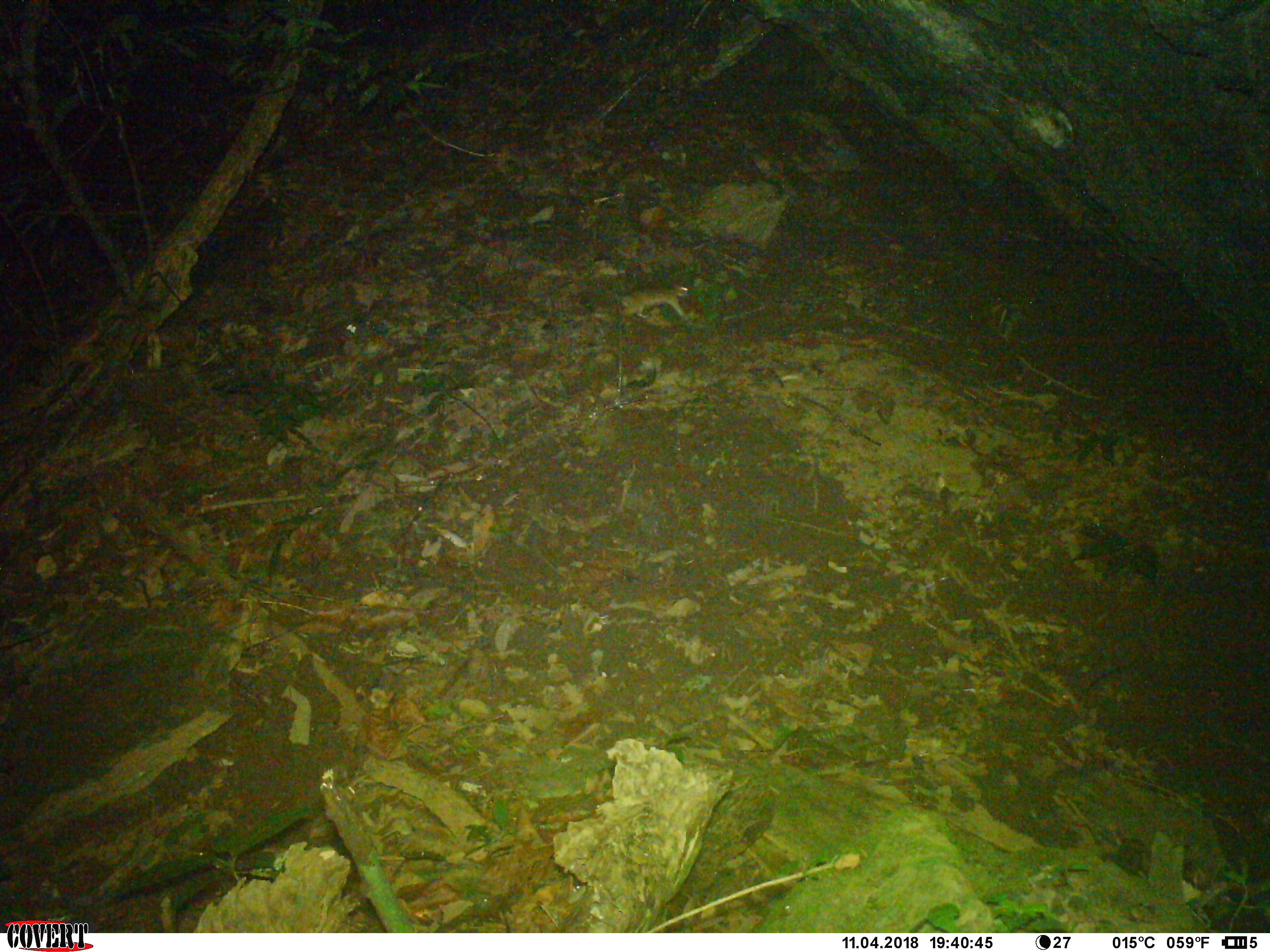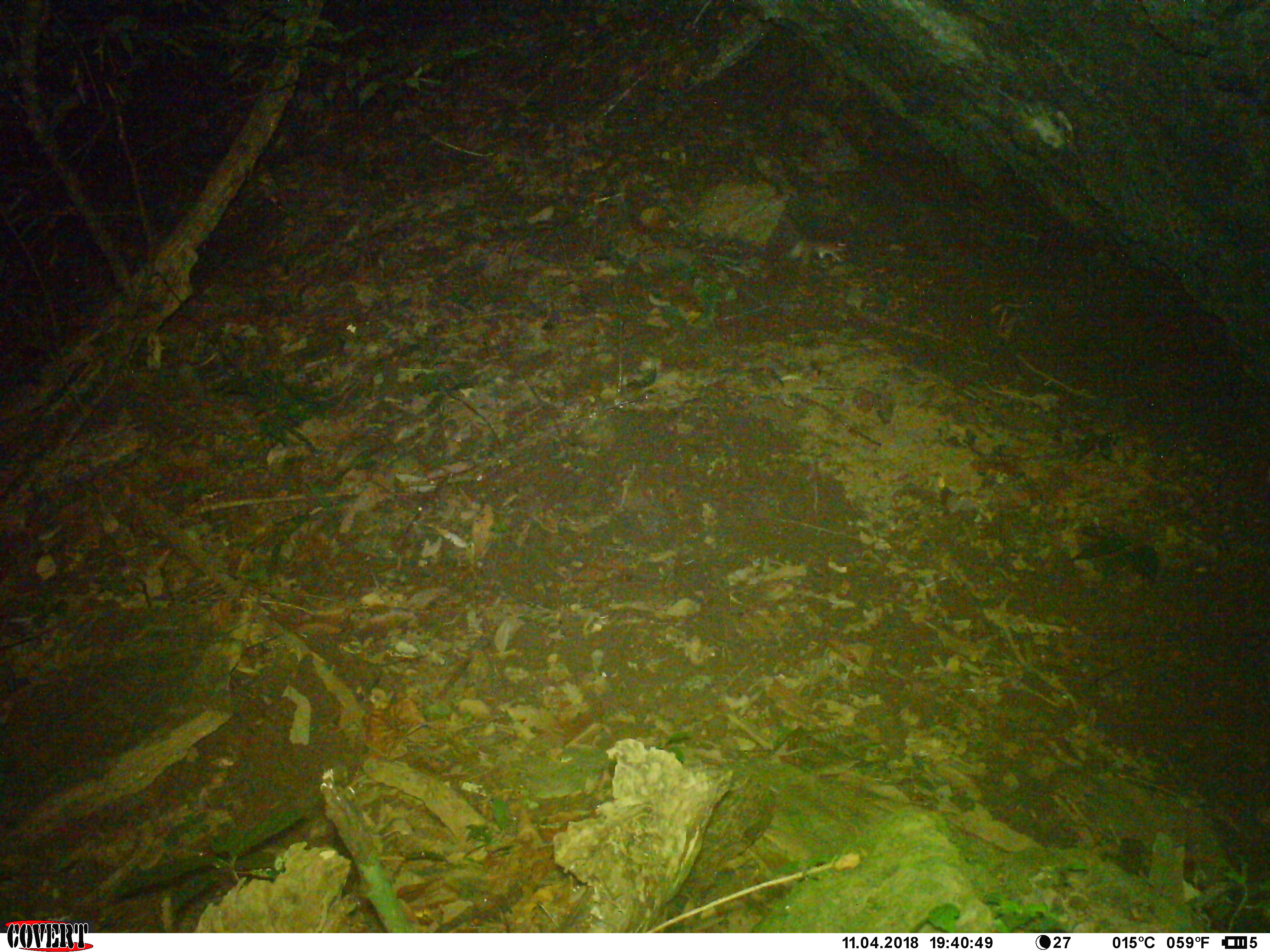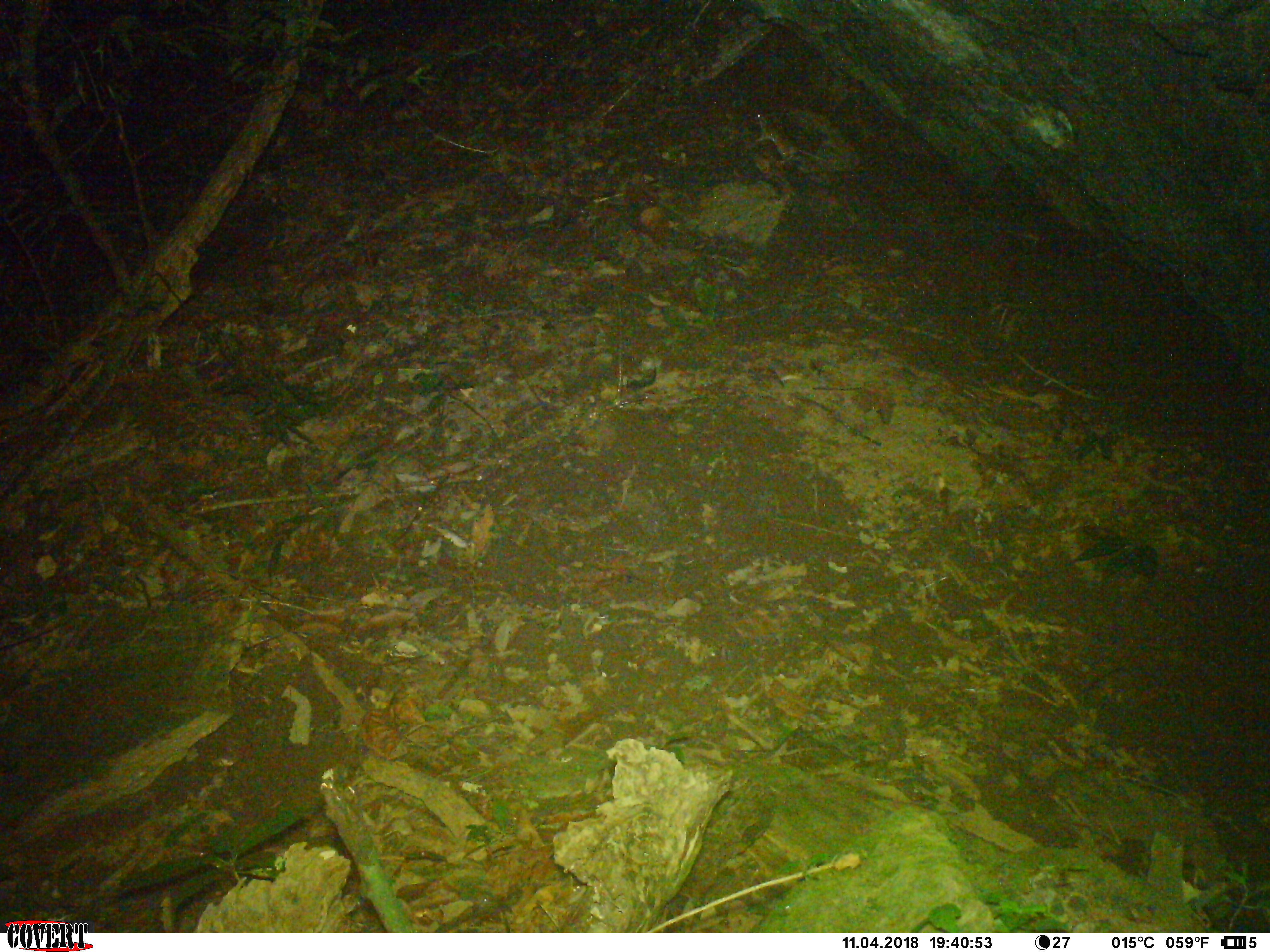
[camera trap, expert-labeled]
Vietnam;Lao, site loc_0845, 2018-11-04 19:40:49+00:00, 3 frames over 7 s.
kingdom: Animalia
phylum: Chordata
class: Mammalia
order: Rodentia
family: Muridae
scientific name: Muridae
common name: old-world mice and rats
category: unidentified murid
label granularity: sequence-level